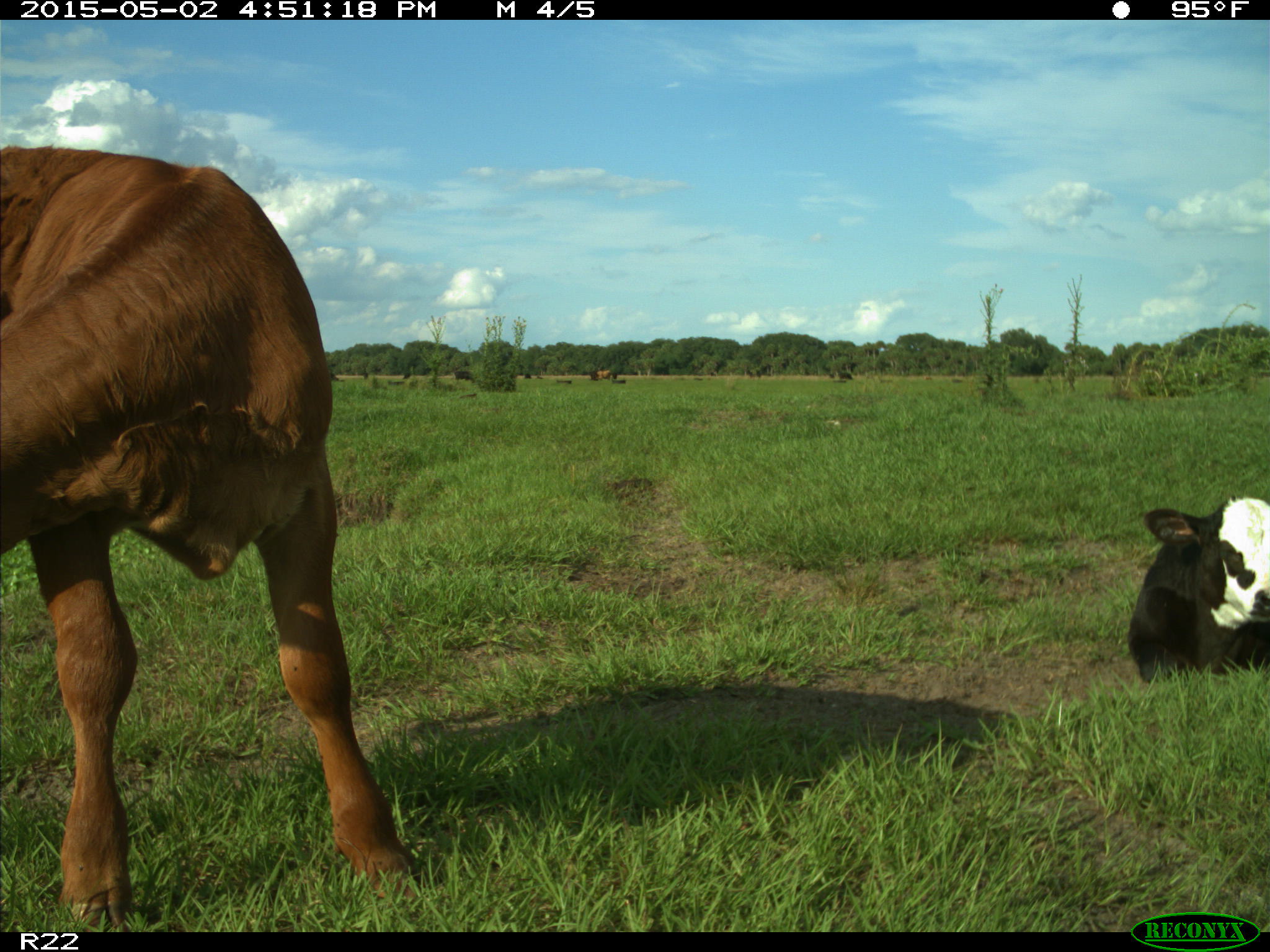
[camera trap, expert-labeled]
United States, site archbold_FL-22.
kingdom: Animalia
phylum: Chordata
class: Mammalia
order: Artiodactyla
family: Bovidae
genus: Bos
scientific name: Bos taurus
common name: domestic cow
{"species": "Bos taurus (domestic cow)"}